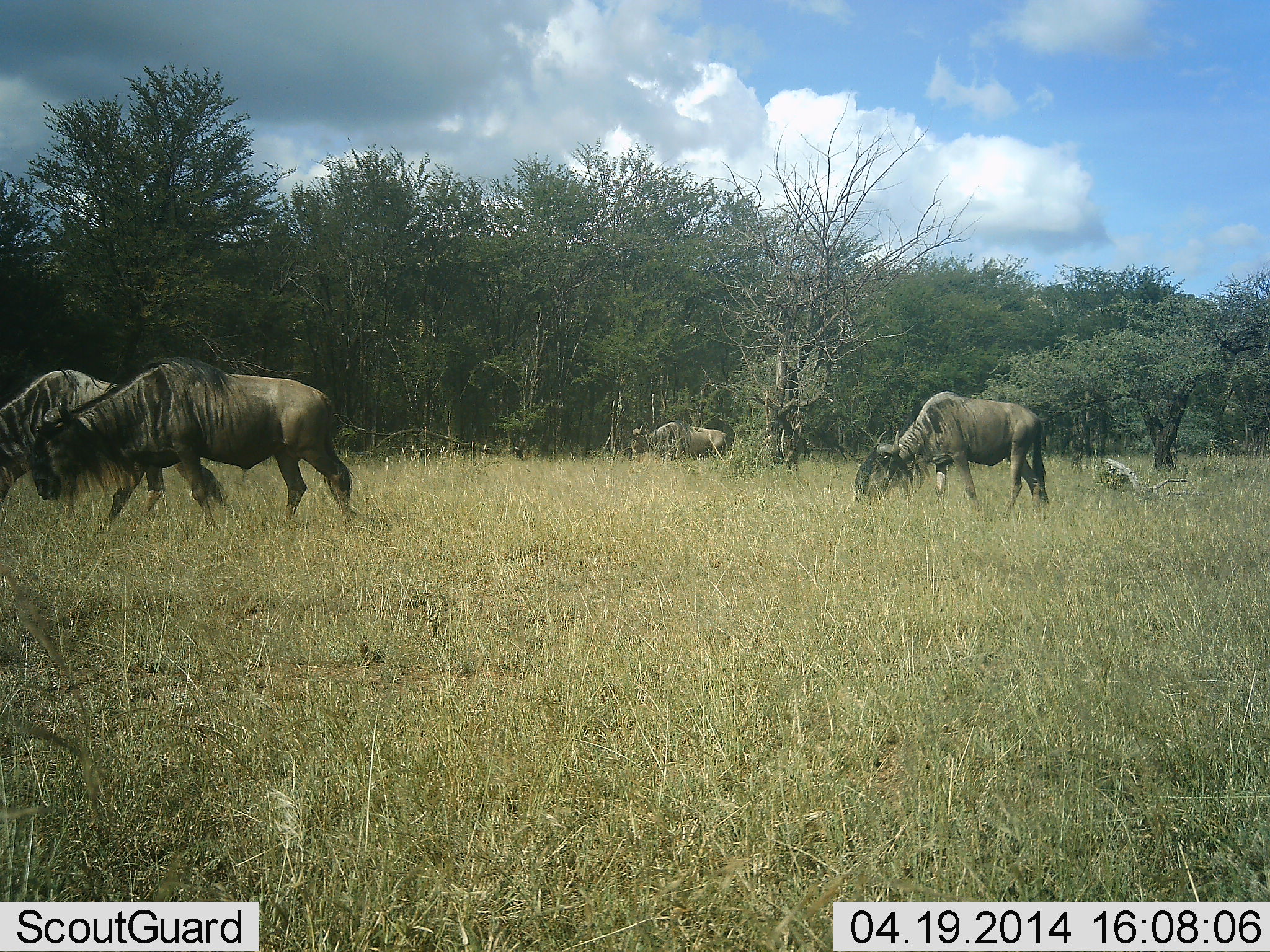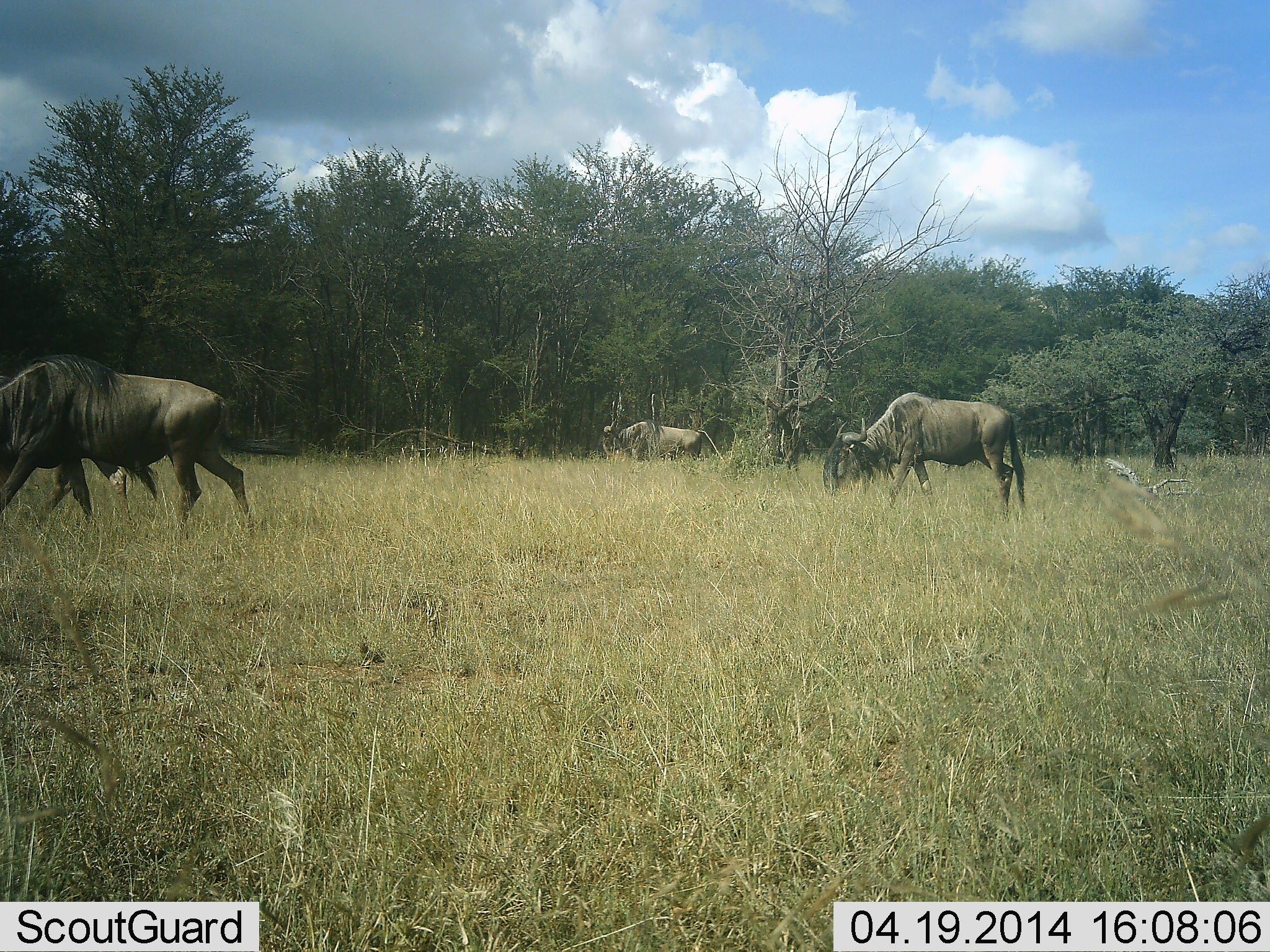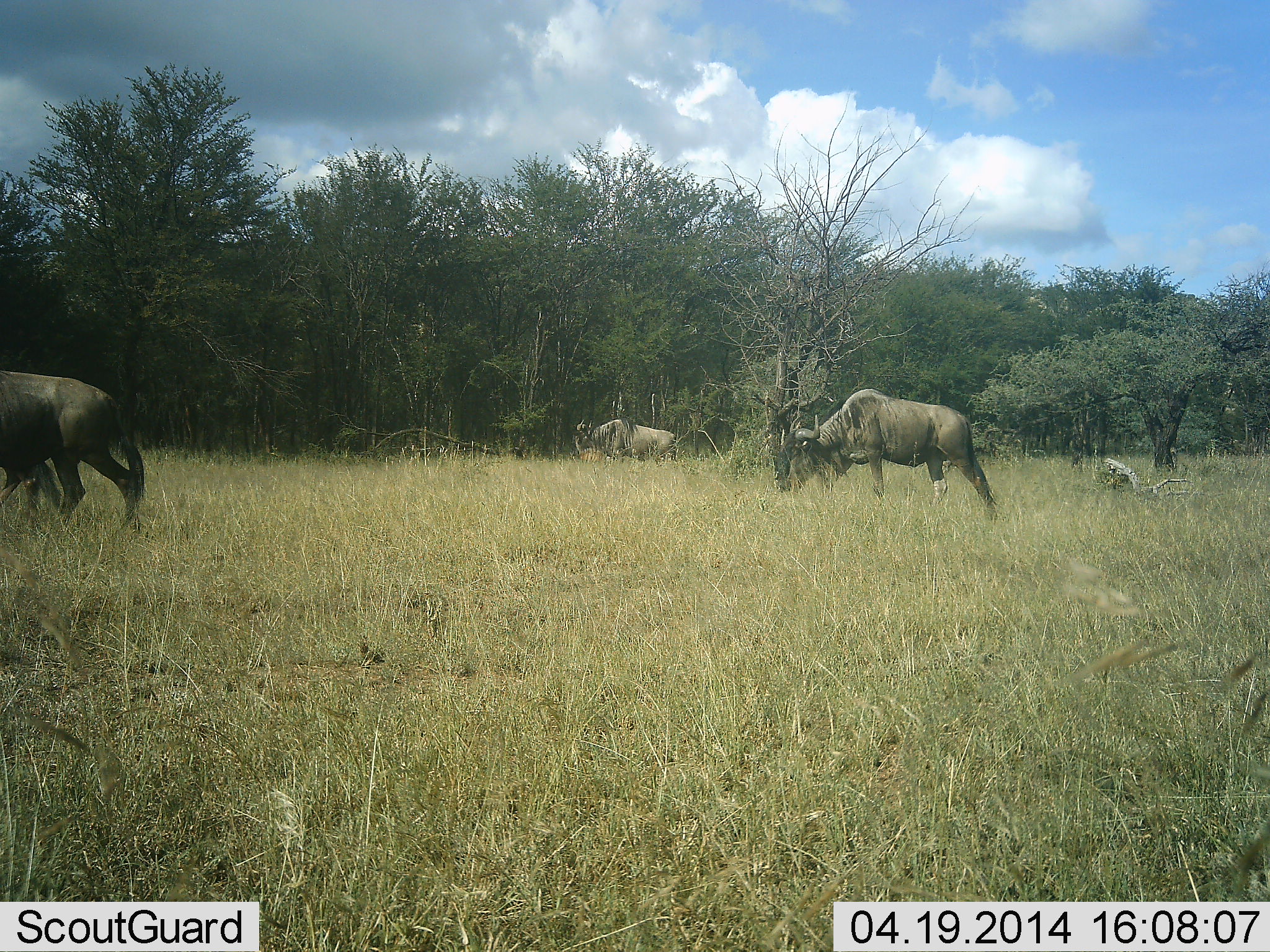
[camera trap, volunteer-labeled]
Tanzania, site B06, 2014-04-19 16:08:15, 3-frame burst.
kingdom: Animalia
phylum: Chordata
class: Mammalia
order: Artiodactyla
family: Bovidae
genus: Connochaetes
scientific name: Connochaetes taurinus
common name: blue wildebeest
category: wildebeest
Wildebeest (blue wildebeest) (Connochaetes taurinus), count 4. Behavior (volunteer vote fractions): standing 0%, resting 0%, moving 90%, interacting 0%. Young present (vote fraction): 0%. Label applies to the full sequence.